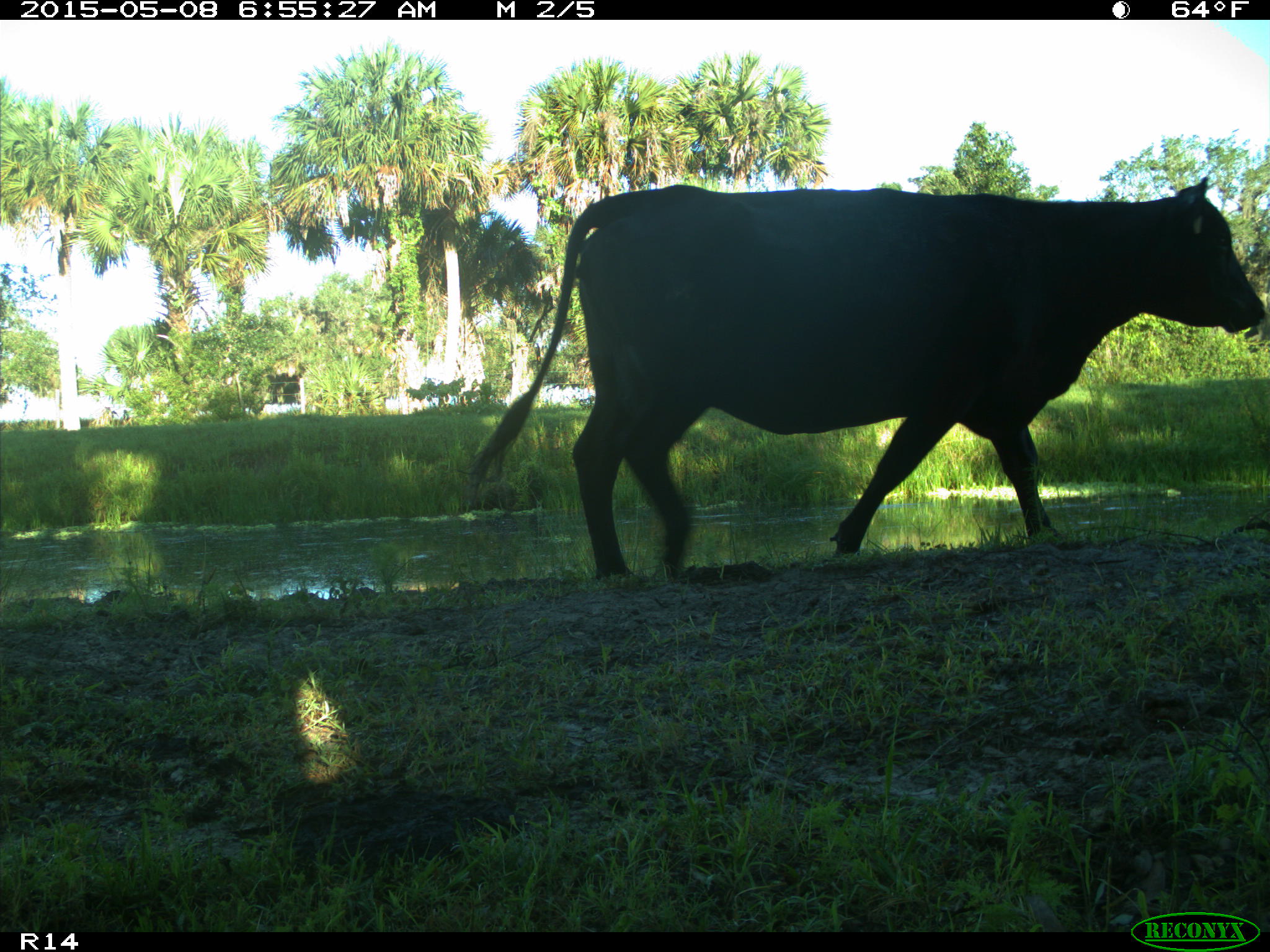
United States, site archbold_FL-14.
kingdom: Animalia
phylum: Chordata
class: Mammalia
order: Artiodactyla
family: Bovidae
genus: Bos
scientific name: Bos taurus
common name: domestic cow